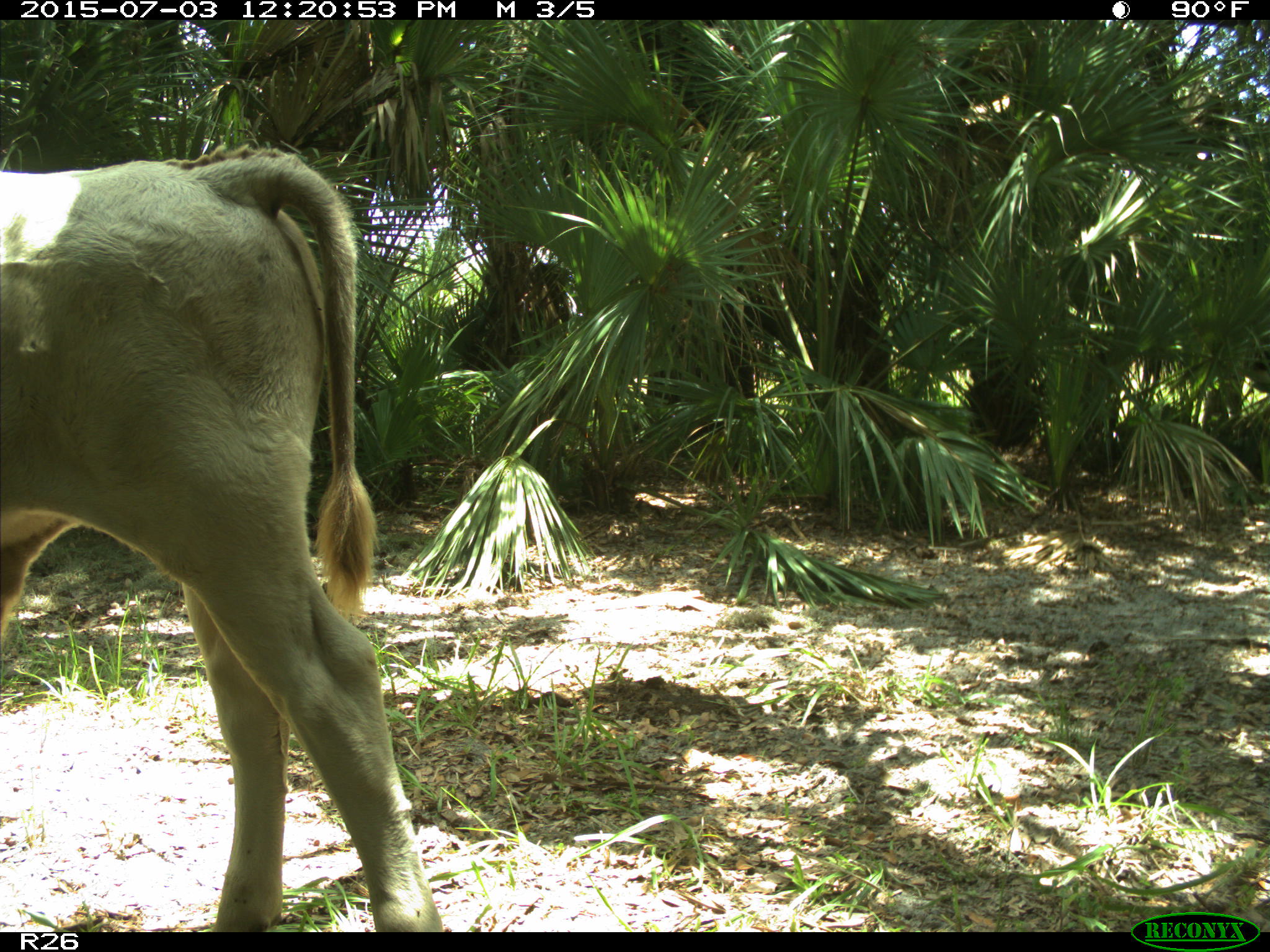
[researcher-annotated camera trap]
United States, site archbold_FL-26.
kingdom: Animalia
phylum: Chordata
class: Mammalia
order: Artiodactyla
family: Bovidae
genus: Bos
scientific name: Bos taurus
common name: domestic cow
Bos taurus (domestic cow).